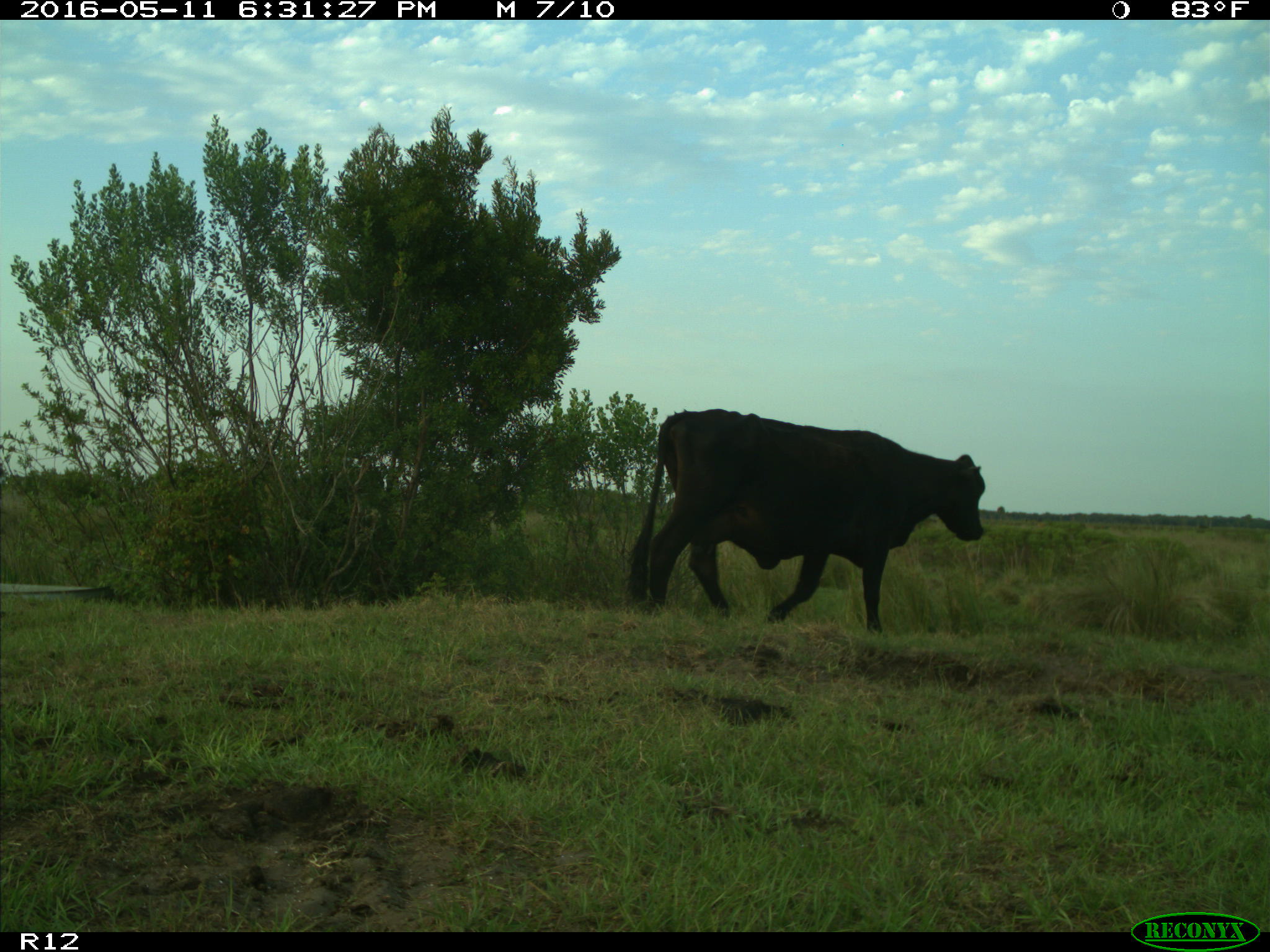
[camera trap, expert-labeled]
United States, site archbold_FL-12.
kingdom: Animalia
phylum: Chordata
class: Mammalia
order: Artiodactyla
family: Bovidae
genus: Bos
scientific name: Bos taurus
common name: domestic cow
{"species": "Bos taurus (domestic cow)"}